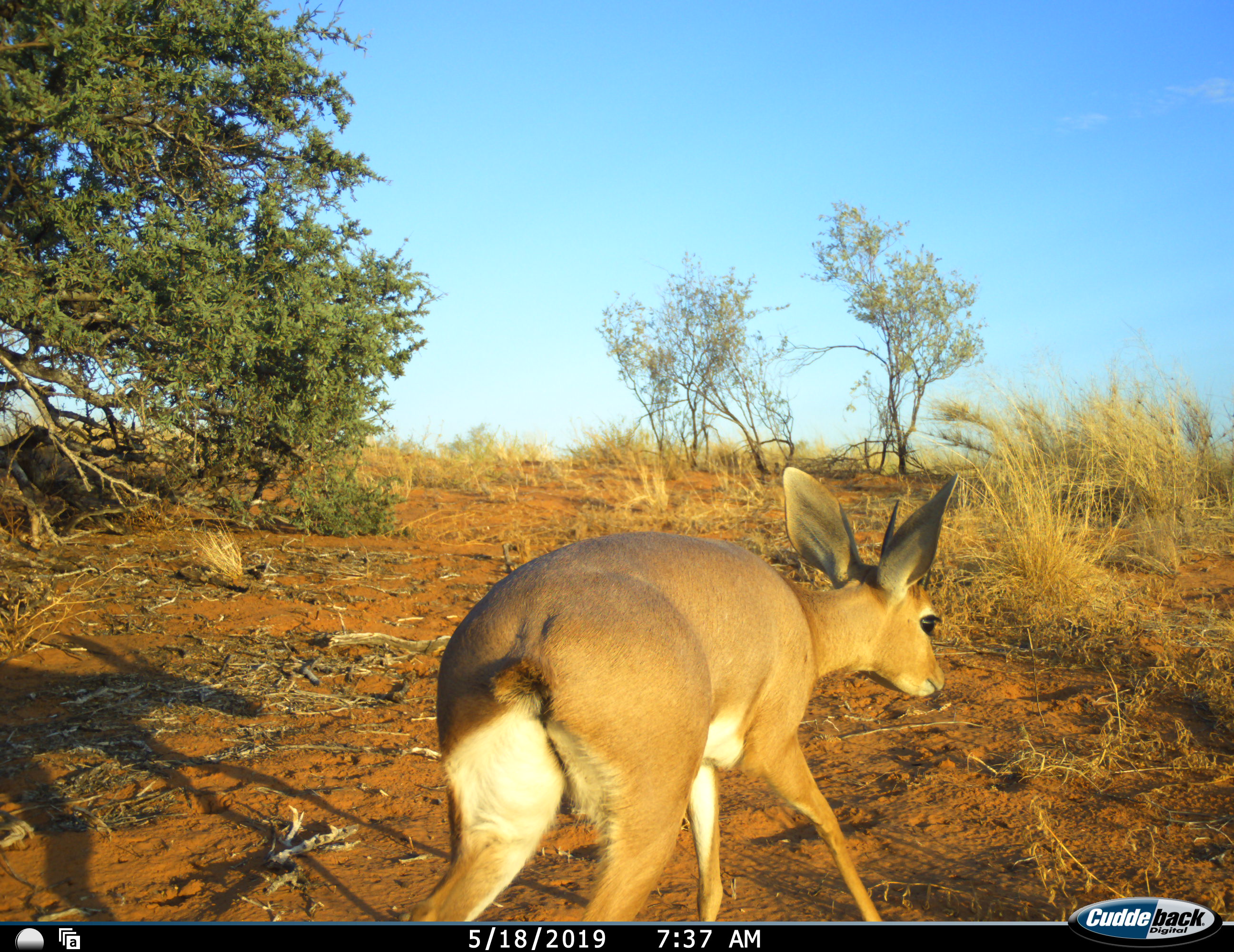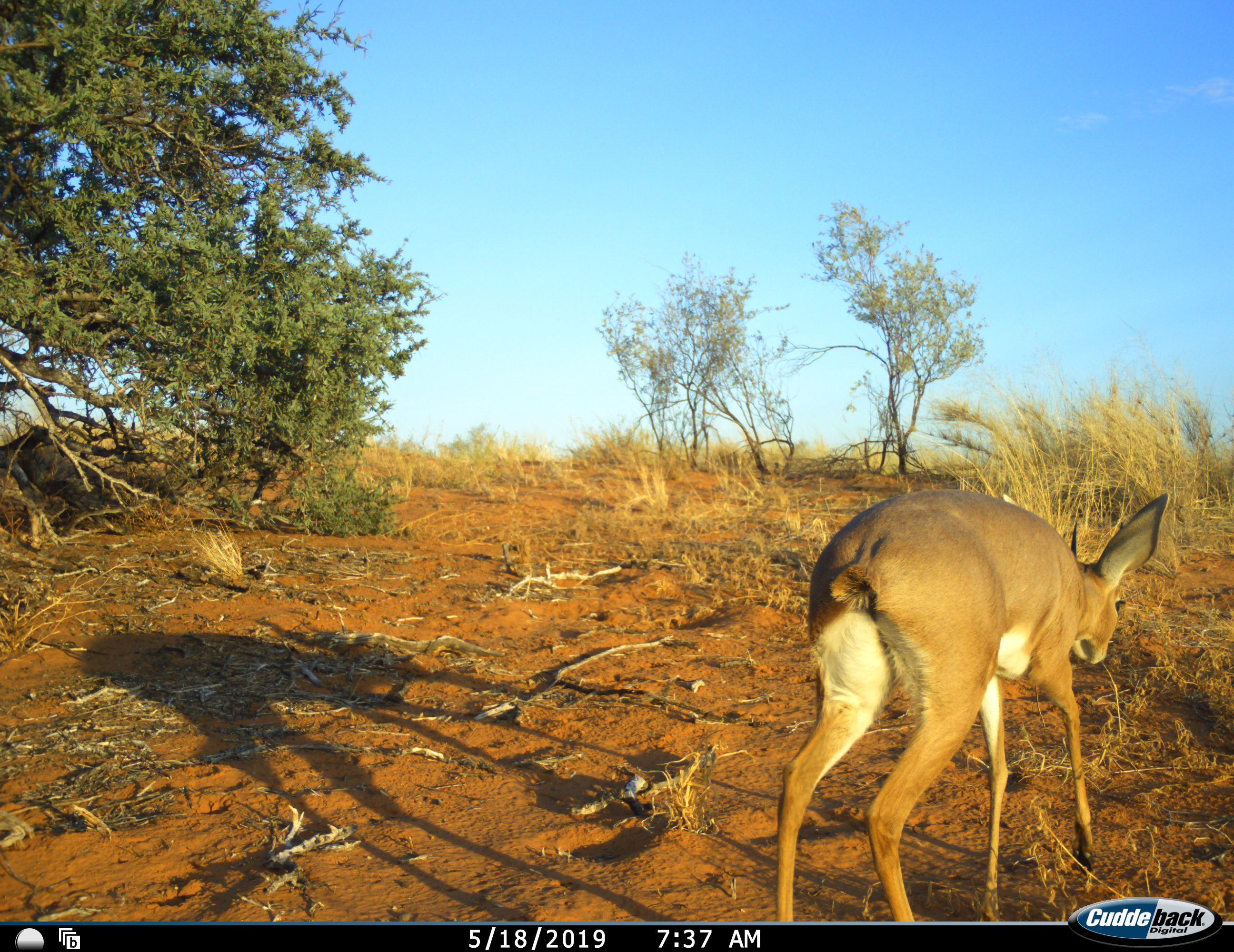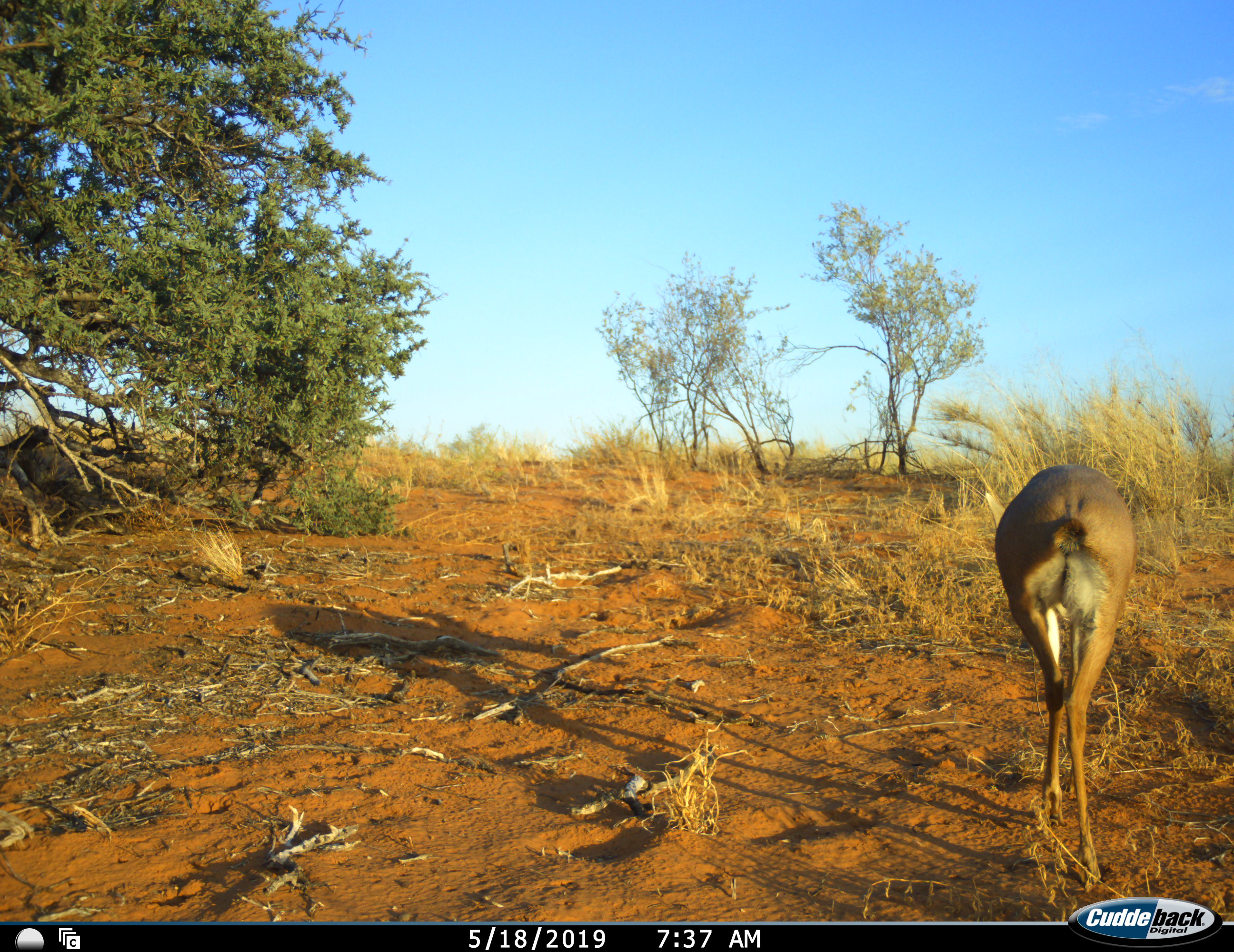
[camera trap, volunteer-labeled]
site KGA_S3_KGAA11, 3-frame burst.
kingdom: Animalia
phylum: Chordata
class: Mammalia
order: Artiodactyla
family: Bovidae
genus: Raphicerus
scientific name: Raphicerus campestris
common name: steenbok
Steenbok (Raphicerus campestris), count 1. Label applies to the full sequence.